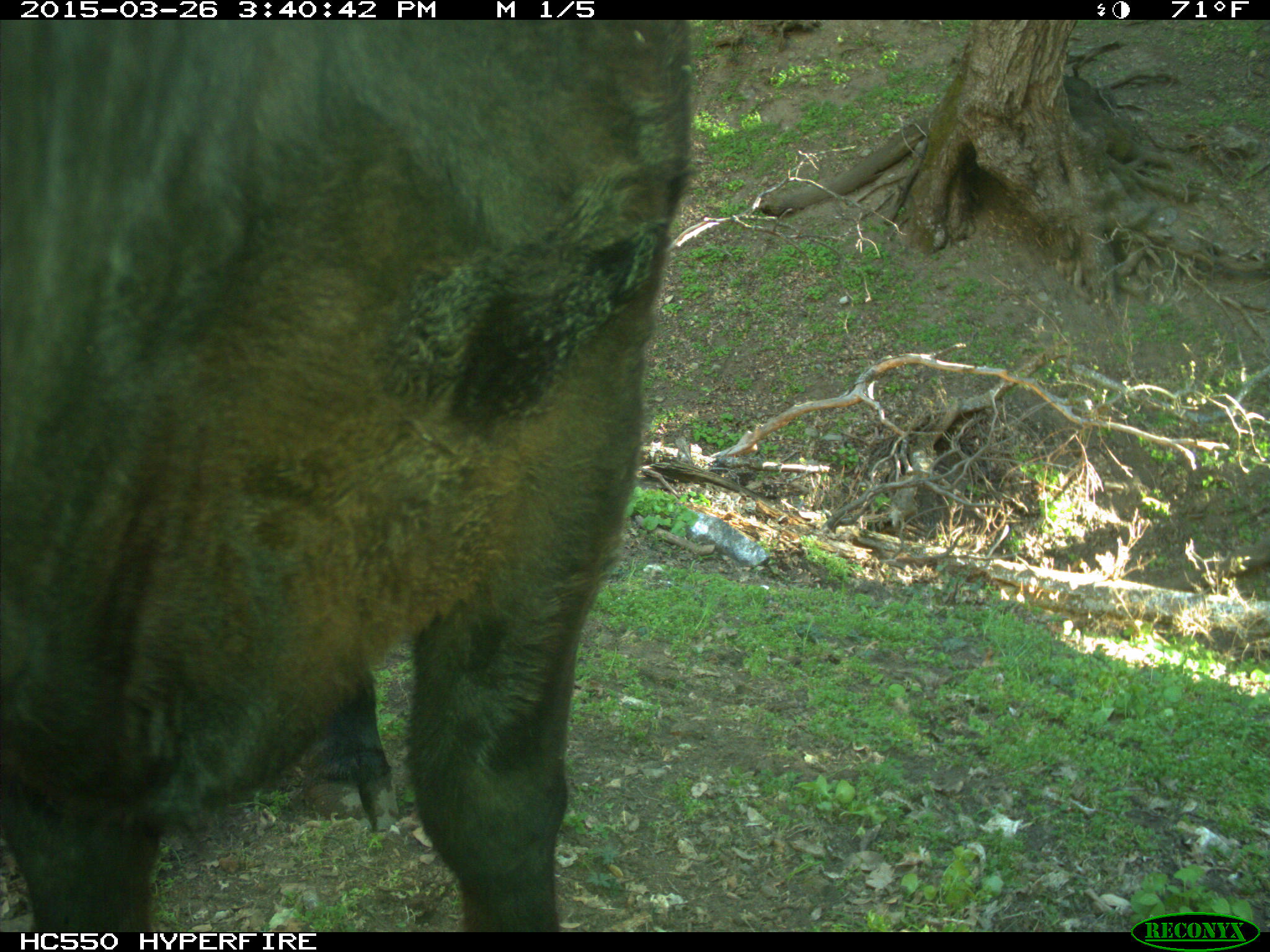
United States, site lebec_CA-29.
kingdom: Animalia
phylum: Chordata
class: Mammalia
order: Artiodactyla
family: Bovidae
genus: Bos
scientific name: Bos taurus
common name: domestic cow